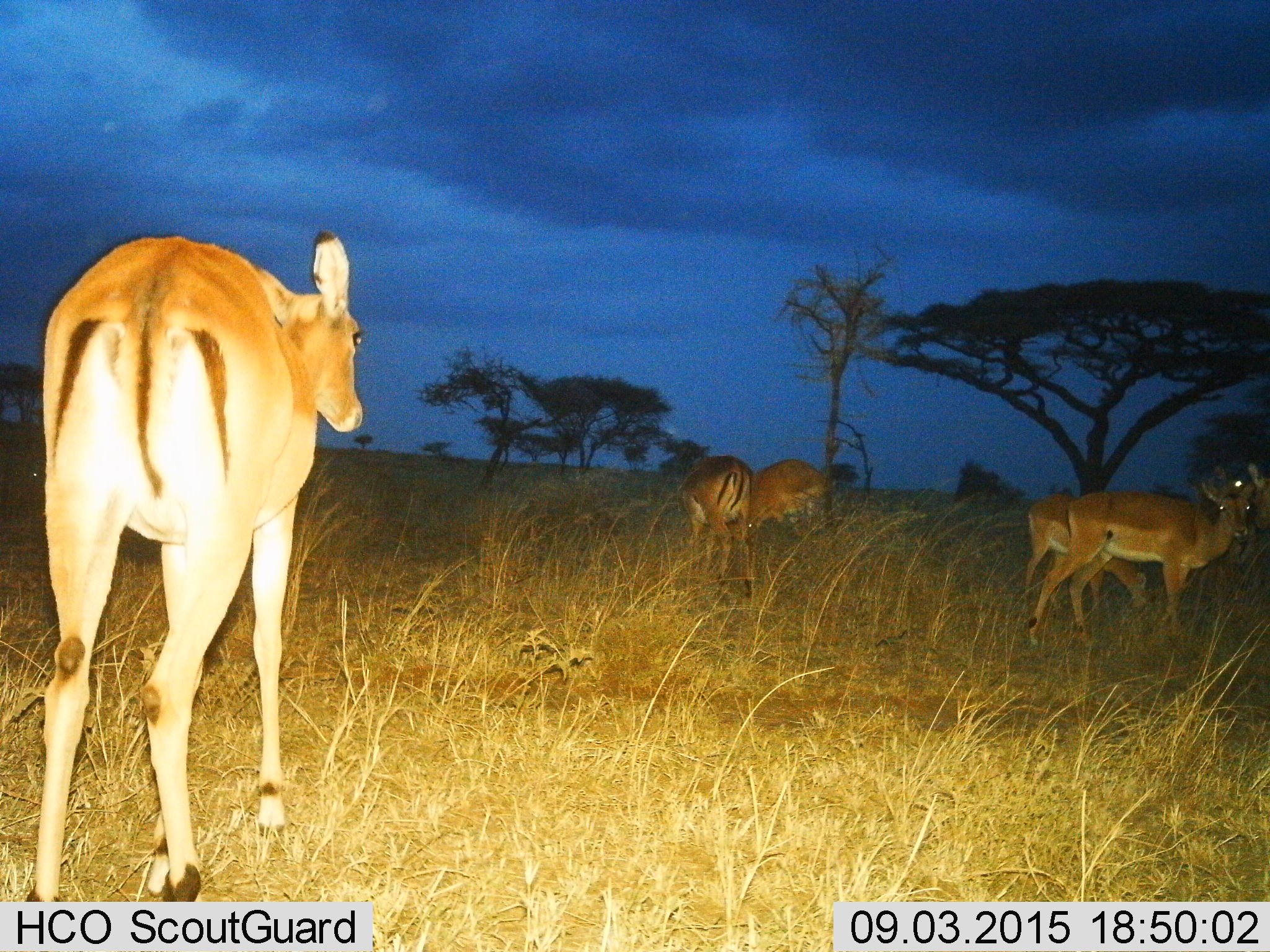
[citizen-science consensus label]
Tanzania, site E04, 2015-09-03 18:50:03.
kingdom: Animalia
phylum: Chordata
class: Mammalia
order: Artiodactyla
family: Bovidae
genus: Aepyceros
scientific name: Aepyceros melampus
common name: impala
Impala (Aepyceros melampus), count 6. Behavior (volunteer vote fractions): standing 100%, resting 0%, moving 25%, interacting 0%. Young present (vote fraction): 12%. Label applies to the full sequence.